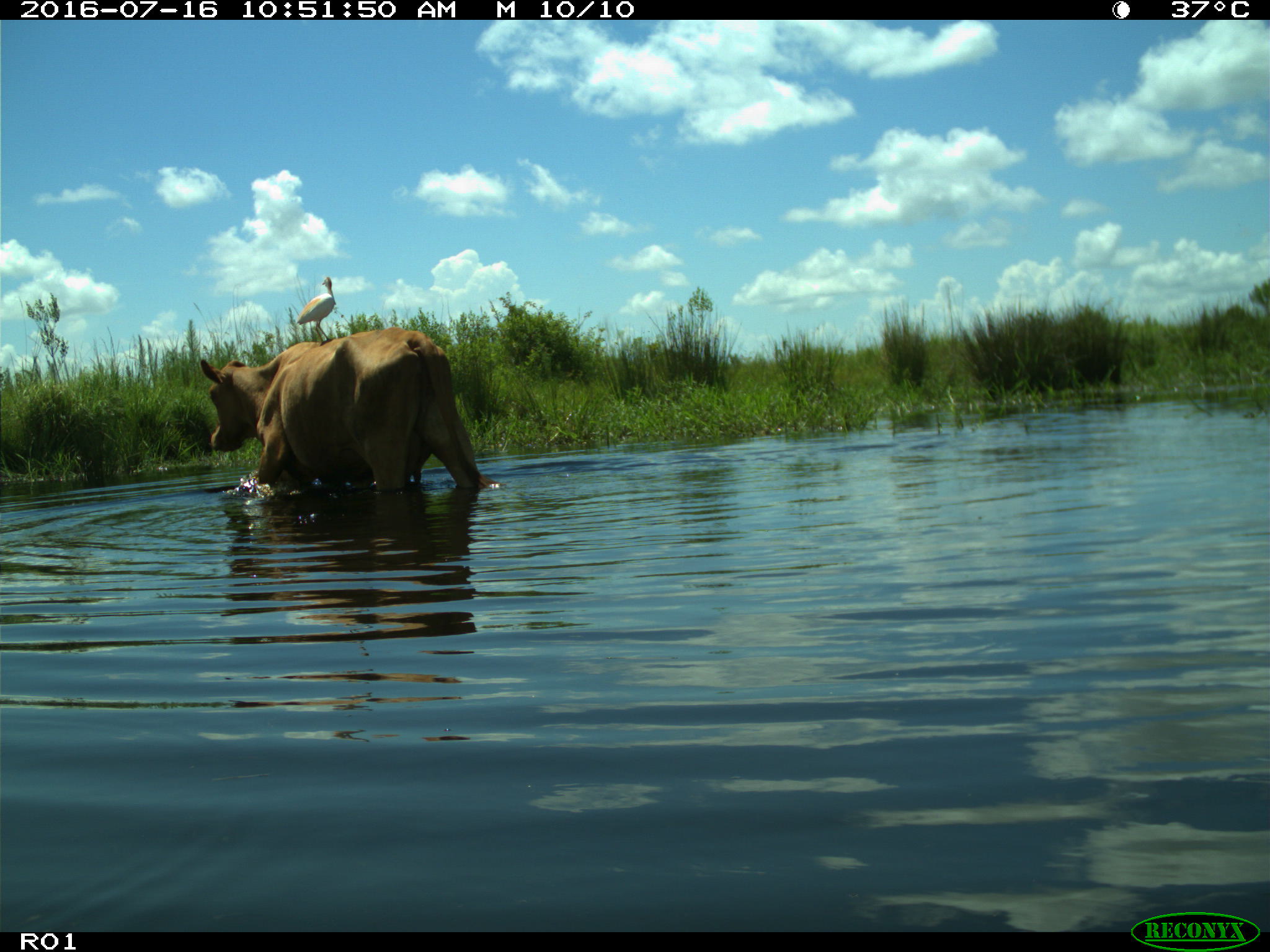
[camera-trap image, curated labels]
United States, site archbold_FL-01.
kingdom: Animalia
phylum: Chordata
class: Mammalia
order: Artiodactyla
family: Bovidae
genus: Bos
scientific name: Bos taurus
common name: domestic cow